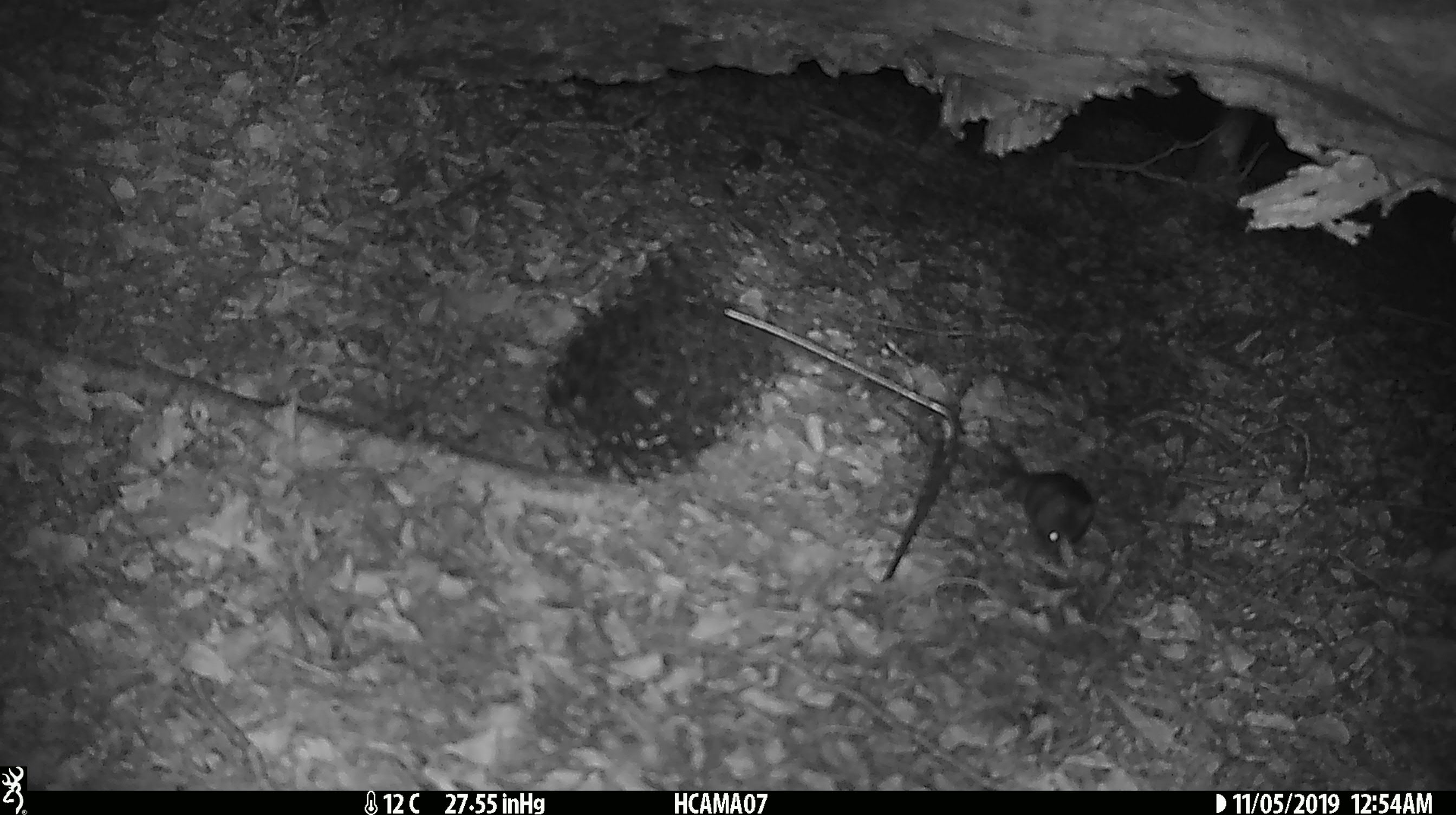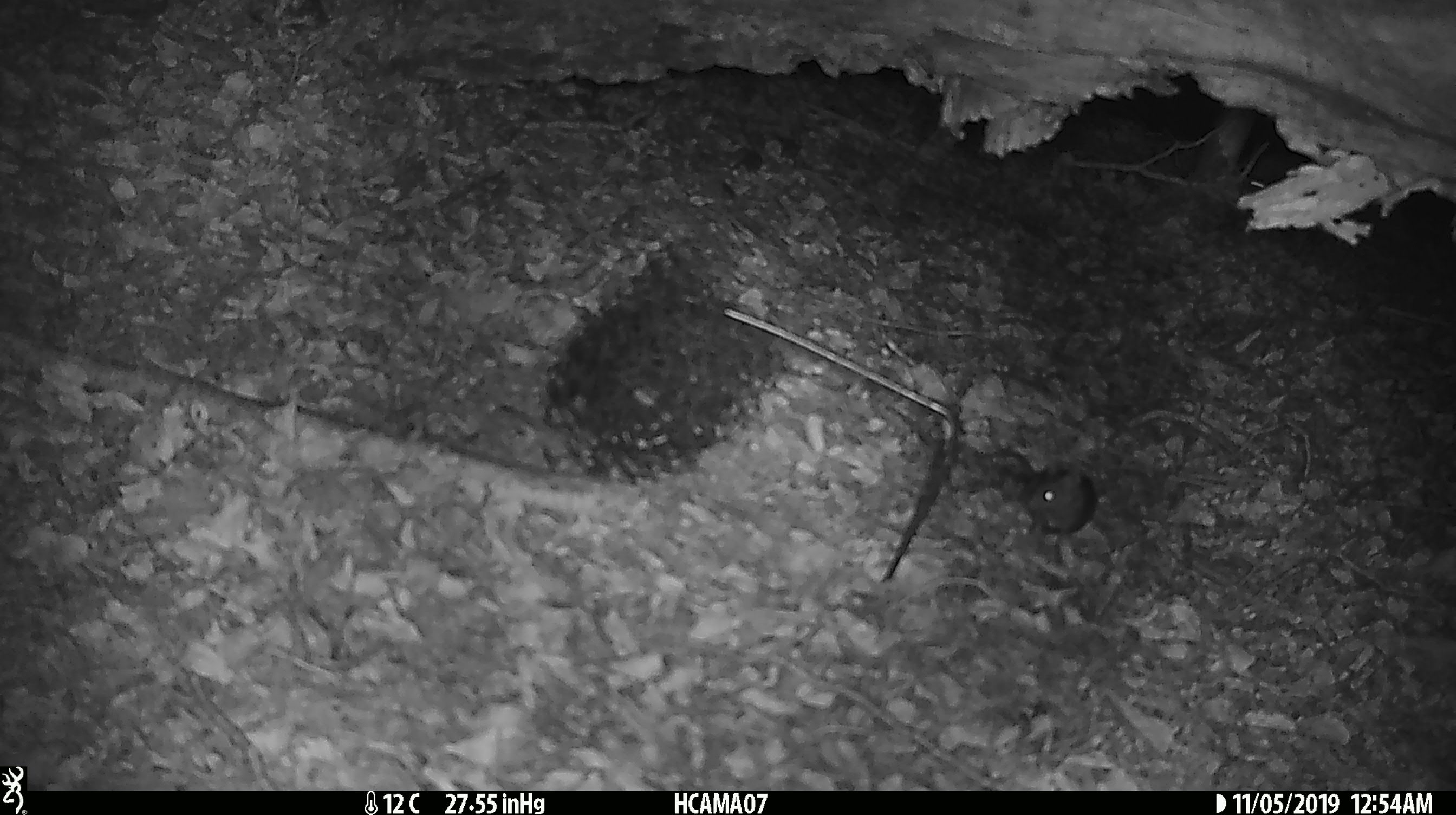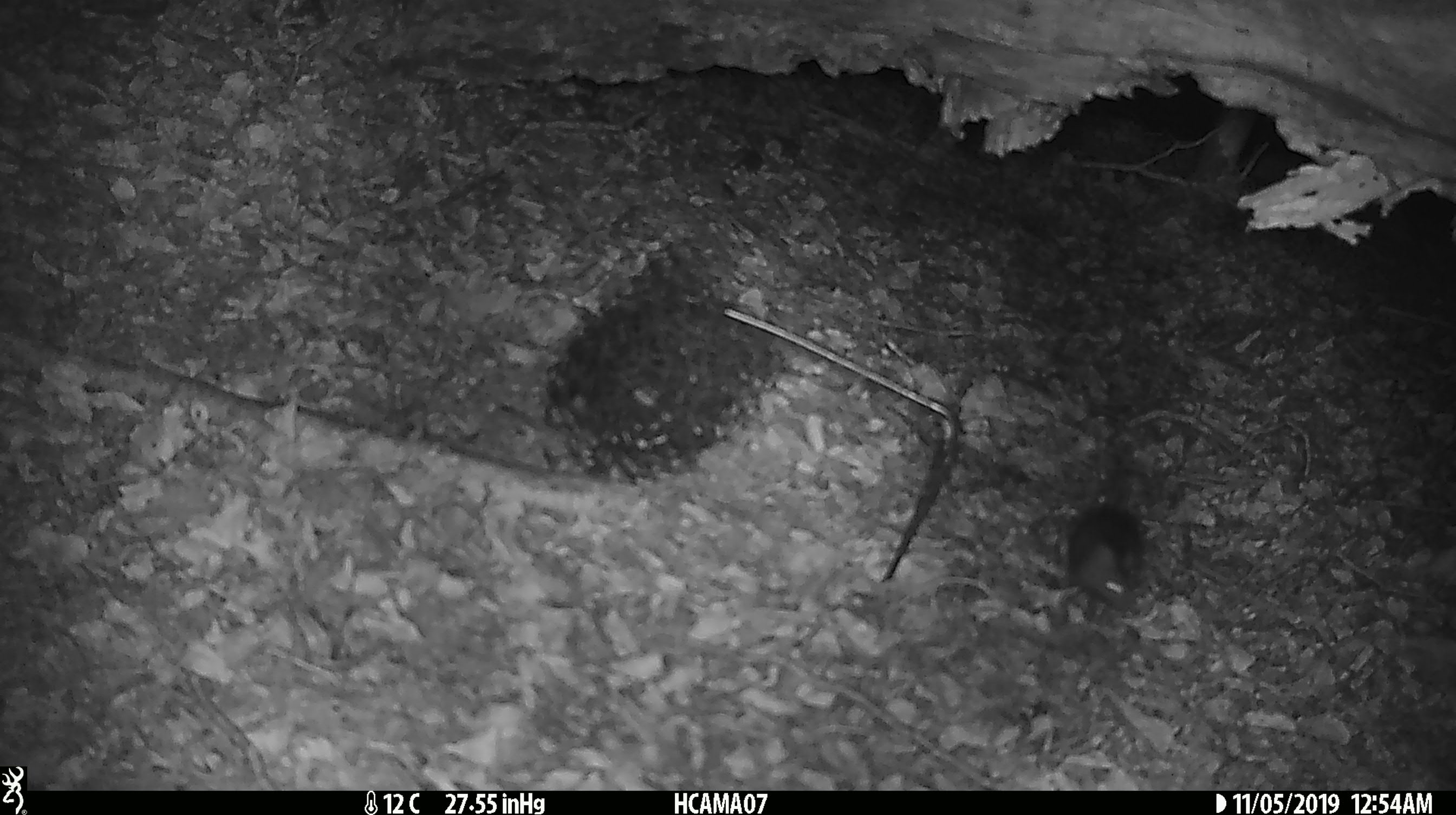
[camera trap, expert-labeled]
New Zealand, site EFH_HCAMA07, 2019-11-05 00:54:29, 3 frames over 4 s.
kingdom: Animalia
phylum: Chordata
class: Mammalia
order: Rodentia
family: Muridae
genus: Mus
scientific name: Mus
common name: mouse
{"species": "mouse (Mus)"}